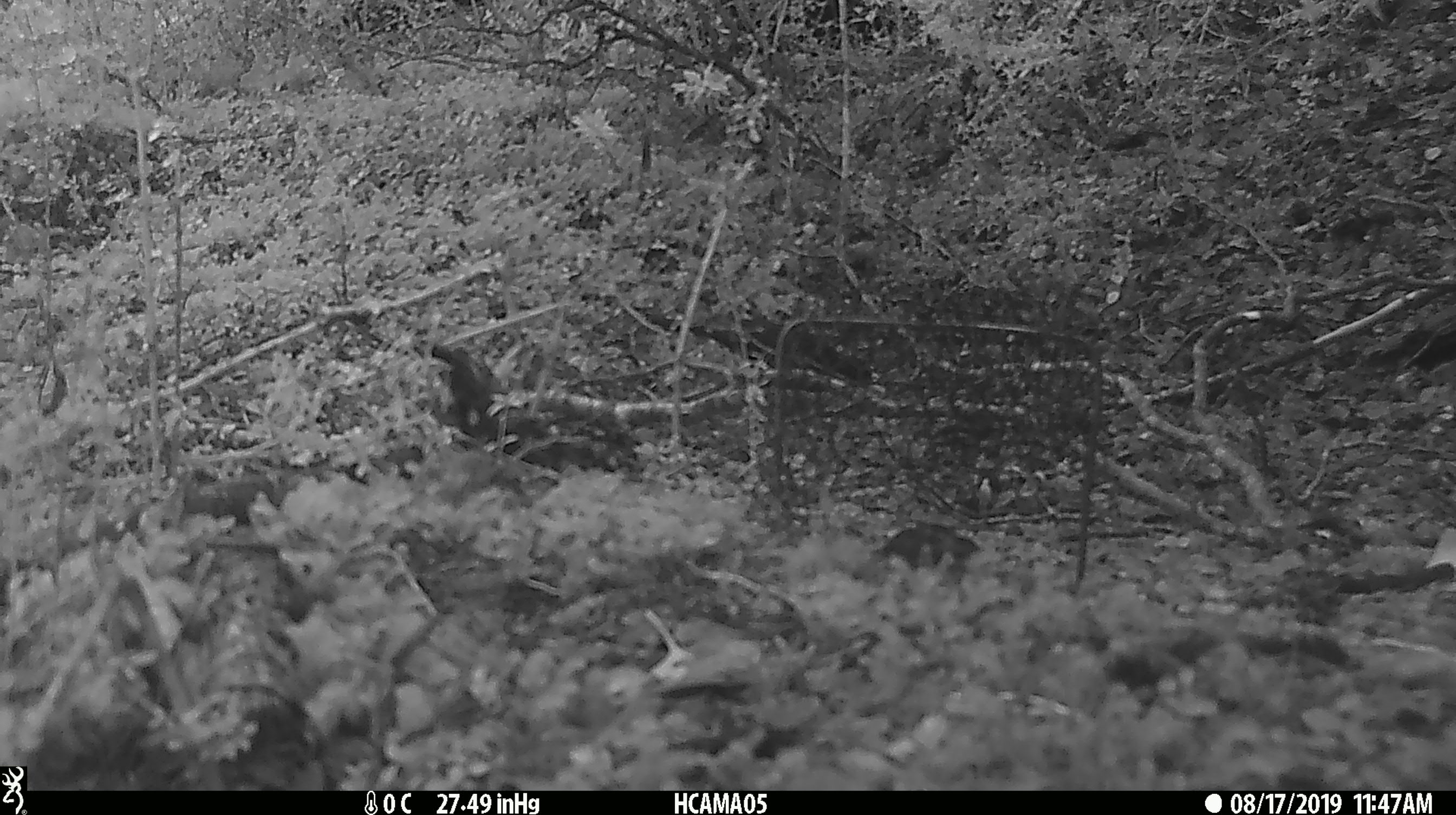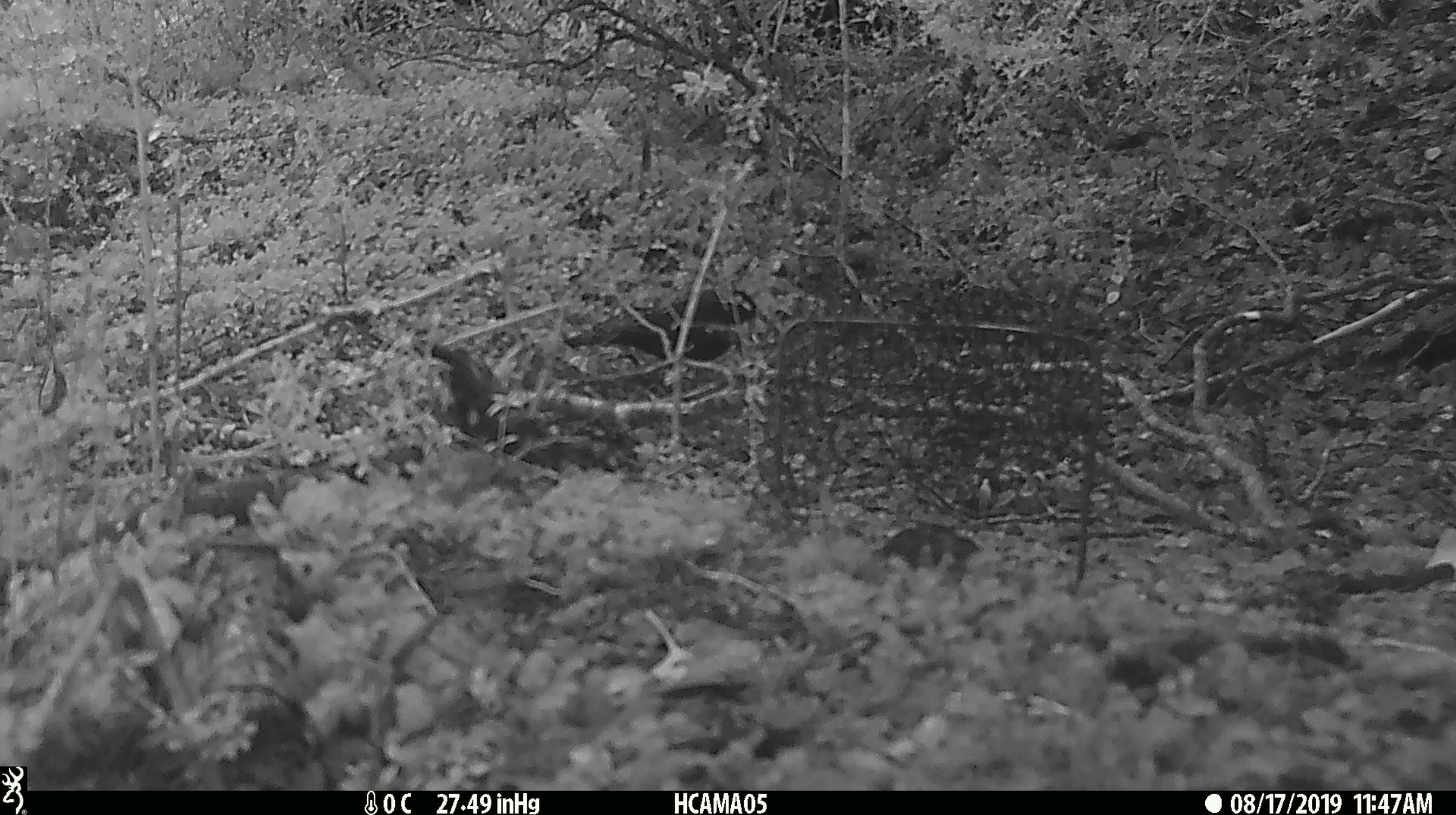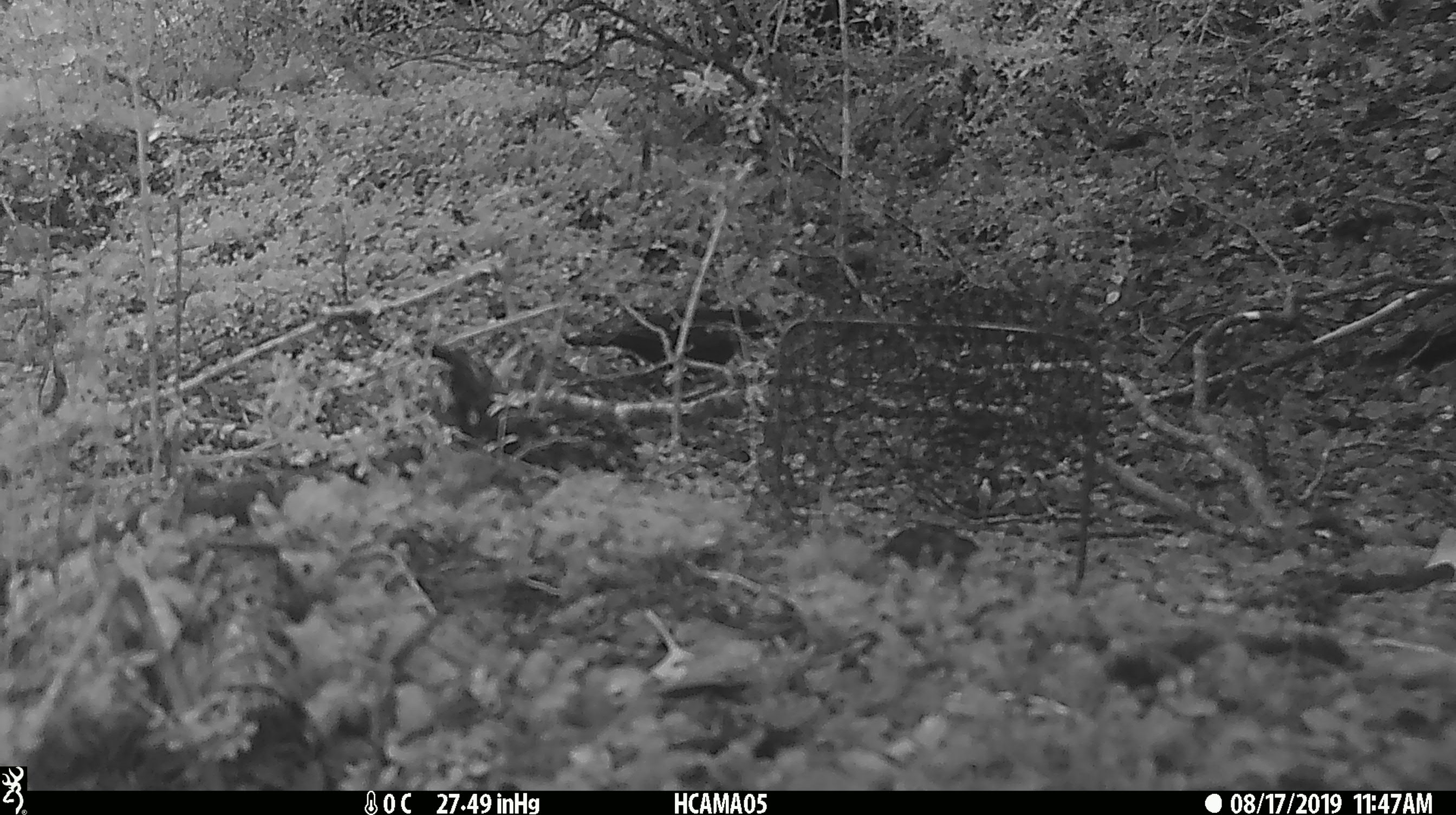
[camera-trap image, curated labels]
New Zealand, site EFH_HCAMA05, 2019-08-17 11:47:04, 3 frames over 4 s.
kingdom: Animalia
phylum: Chordata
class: Aves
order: Passeriformes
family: Turdidae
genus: Turdus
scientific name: Turdus merula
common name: eurasian blackbird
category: blackbird